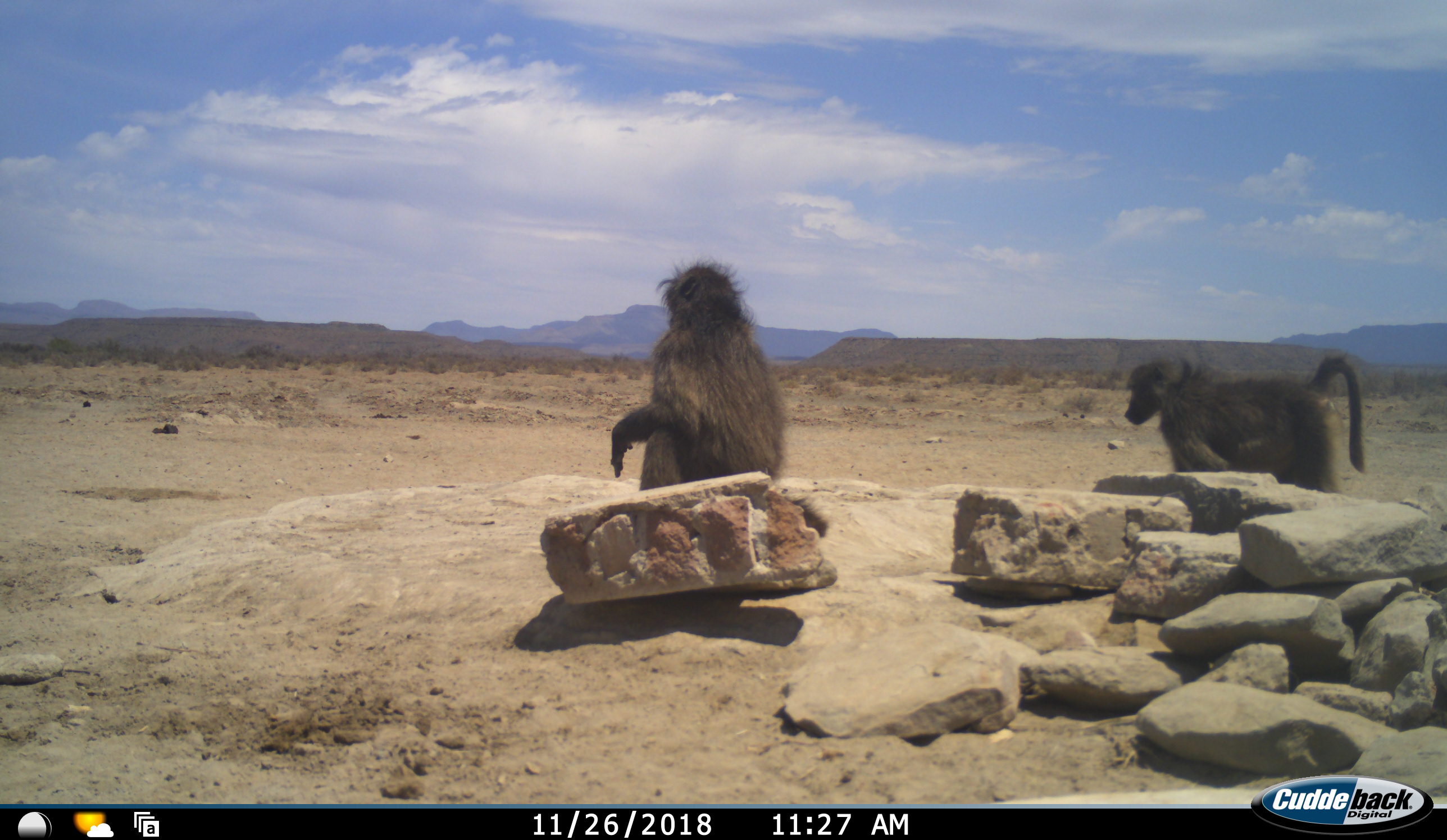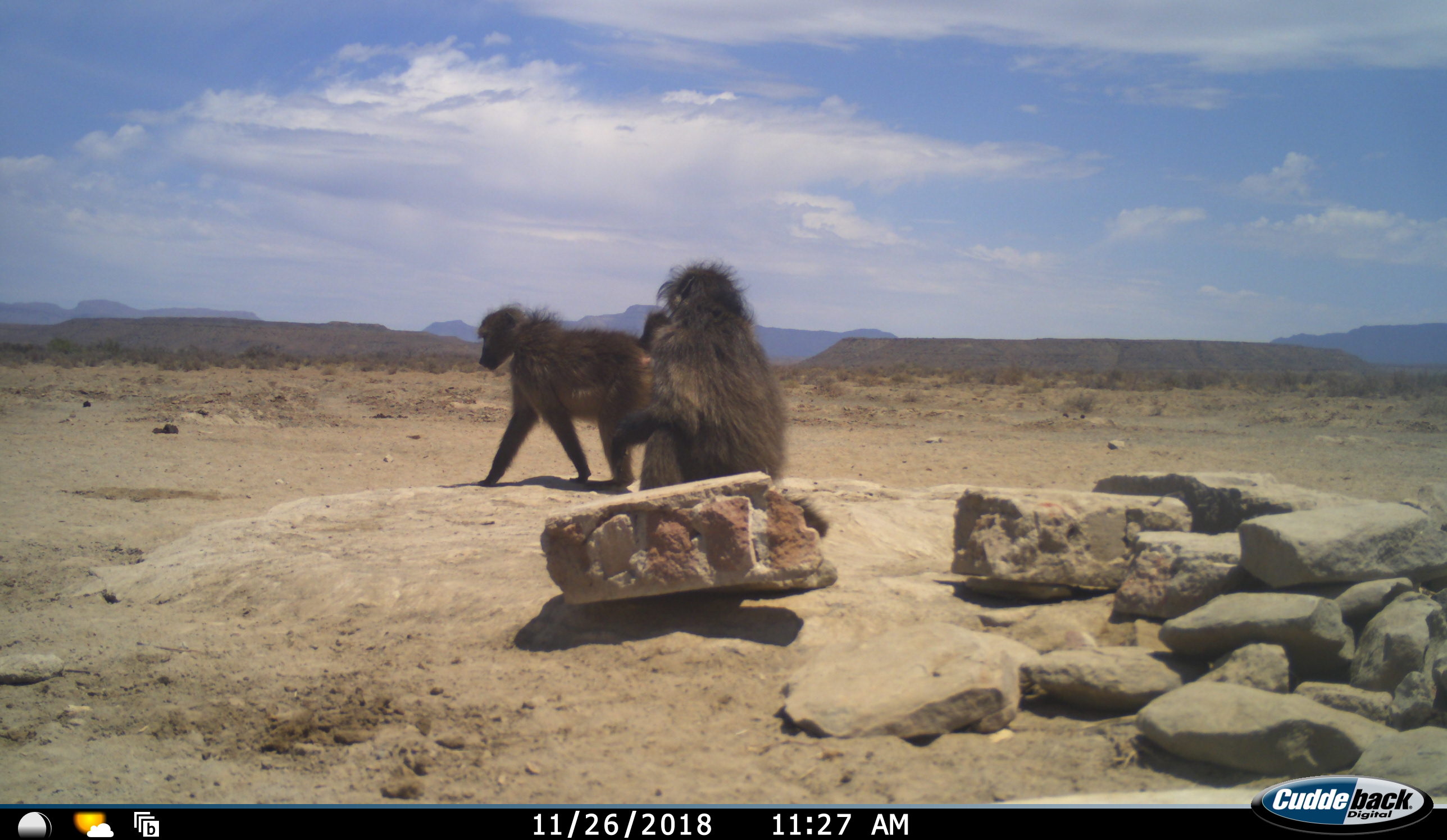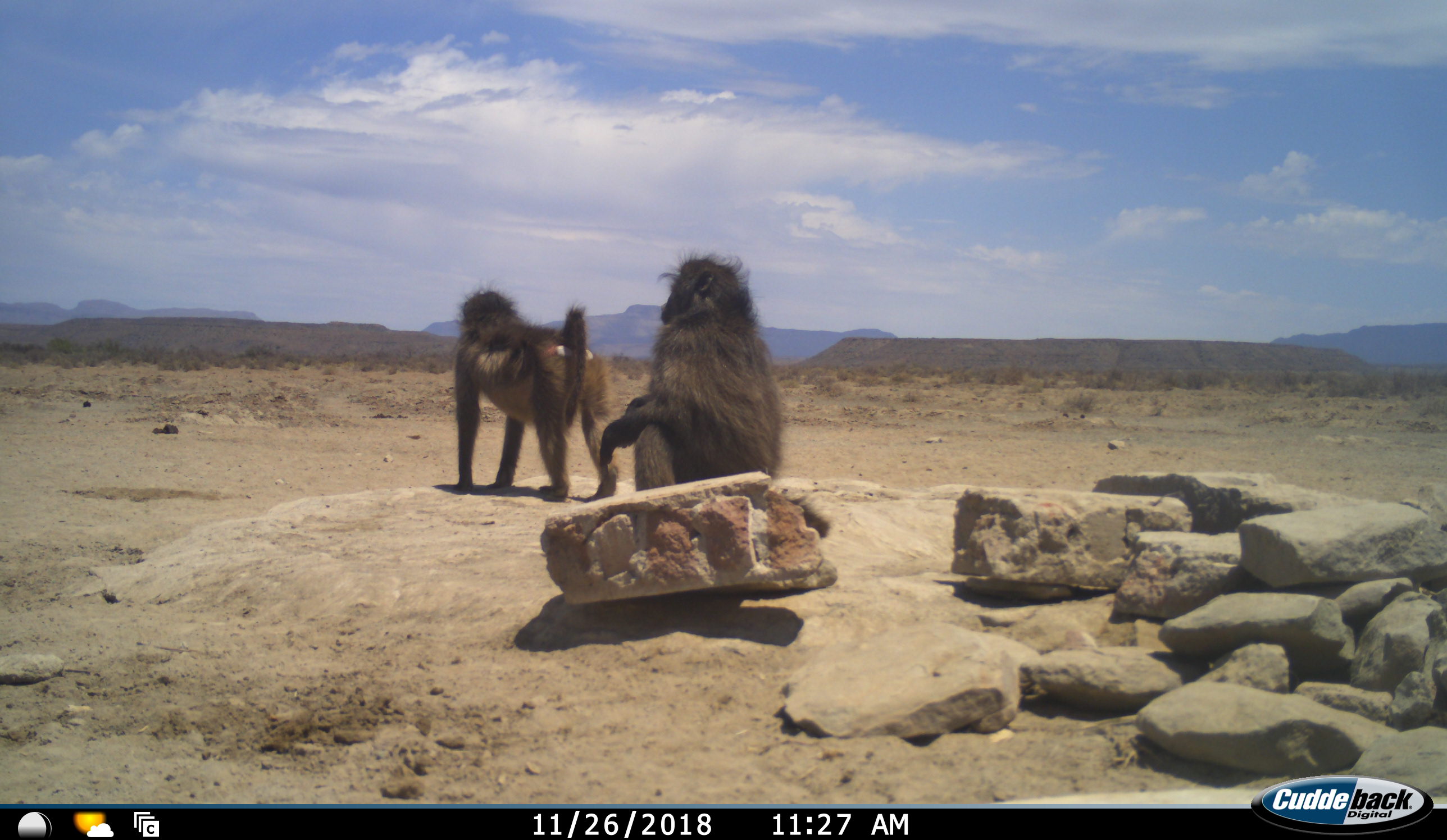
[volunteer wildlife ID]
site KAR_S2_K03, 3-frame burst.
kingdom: Animalia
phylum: Chordata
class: Mammalia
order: Primates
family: Cercopithecidae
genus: Papio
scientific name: Papio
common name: baboon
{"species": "baboon (Papio)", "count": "2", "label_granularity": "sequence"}